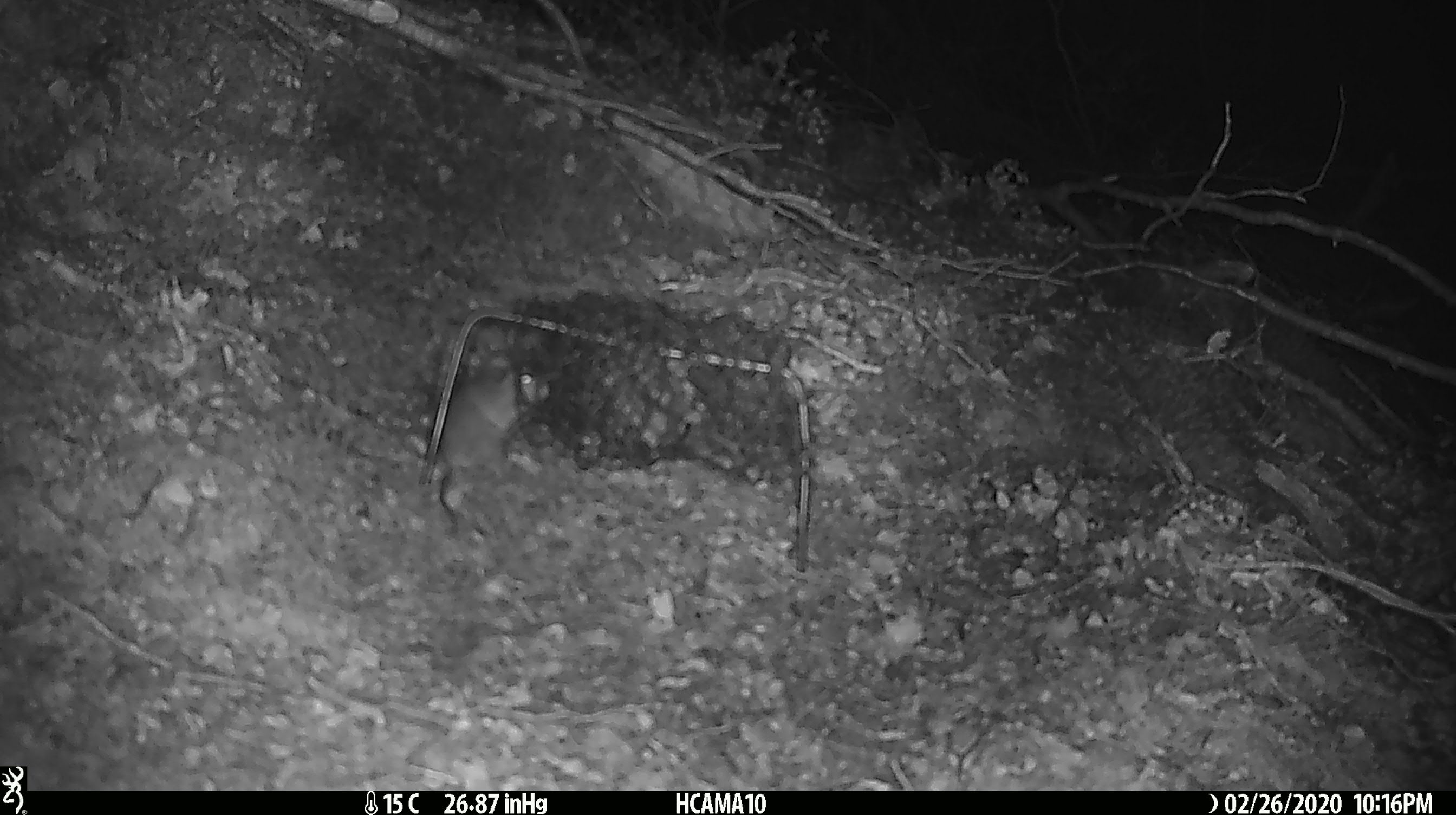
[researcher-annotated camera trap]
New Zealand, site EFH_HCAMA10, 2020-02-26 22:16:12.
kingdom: Animalia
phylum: Chordata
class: Mammalia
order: Rodentia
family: Muridae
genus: Mus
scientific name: Mus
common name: mouse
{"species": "mouse (Mus)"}